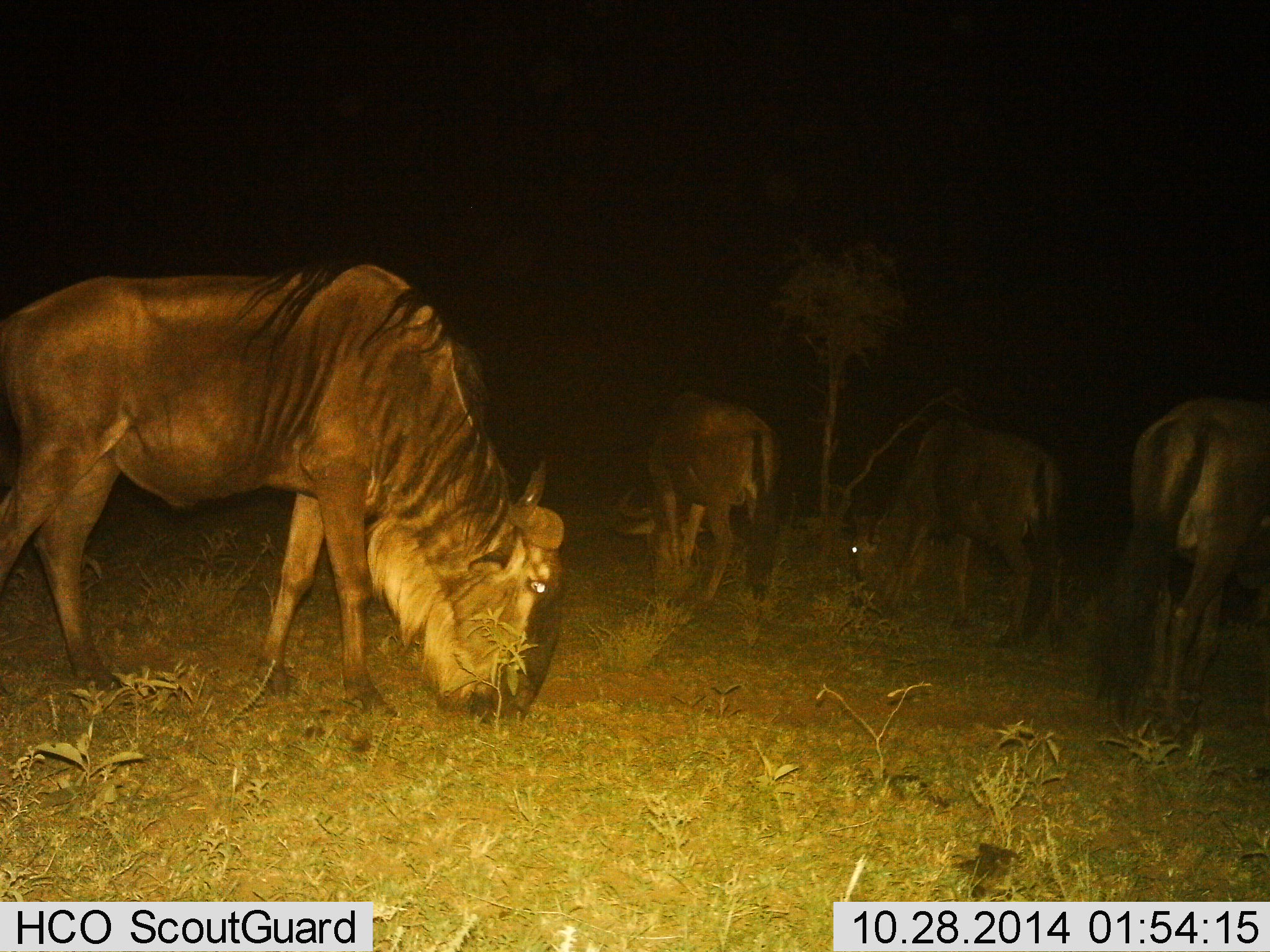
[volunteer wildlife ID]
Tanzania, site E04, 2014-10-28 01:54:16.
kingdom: Animalia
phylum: Chordata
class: Mammalia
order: Artiodactyla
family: Bovidae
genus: Connochaetes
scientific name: Connochaetes taurinus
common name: blue wildebeest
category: wildebeest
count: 4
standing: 20%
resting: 0%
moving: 10%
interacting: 0%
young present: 0%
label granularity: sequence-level